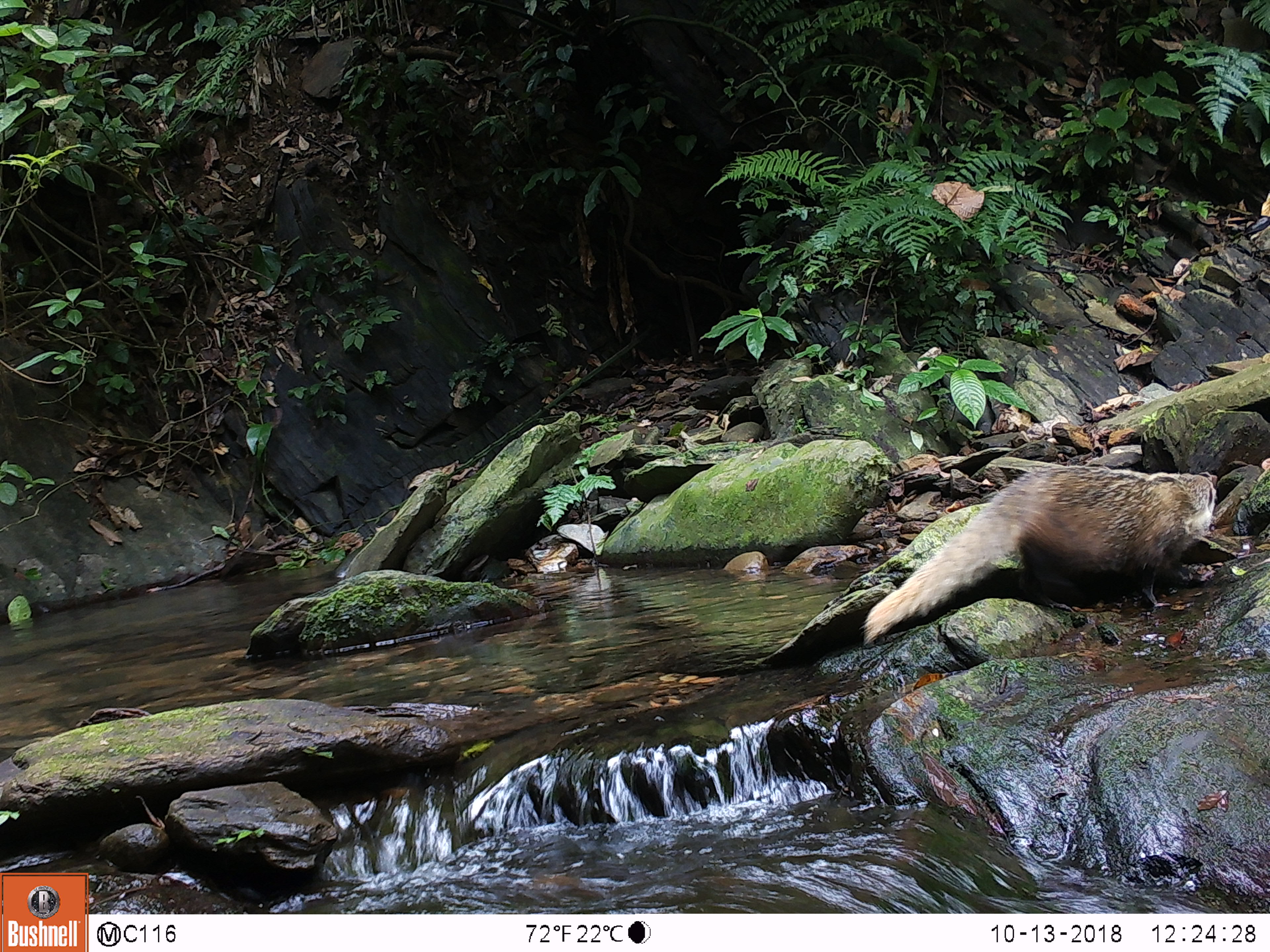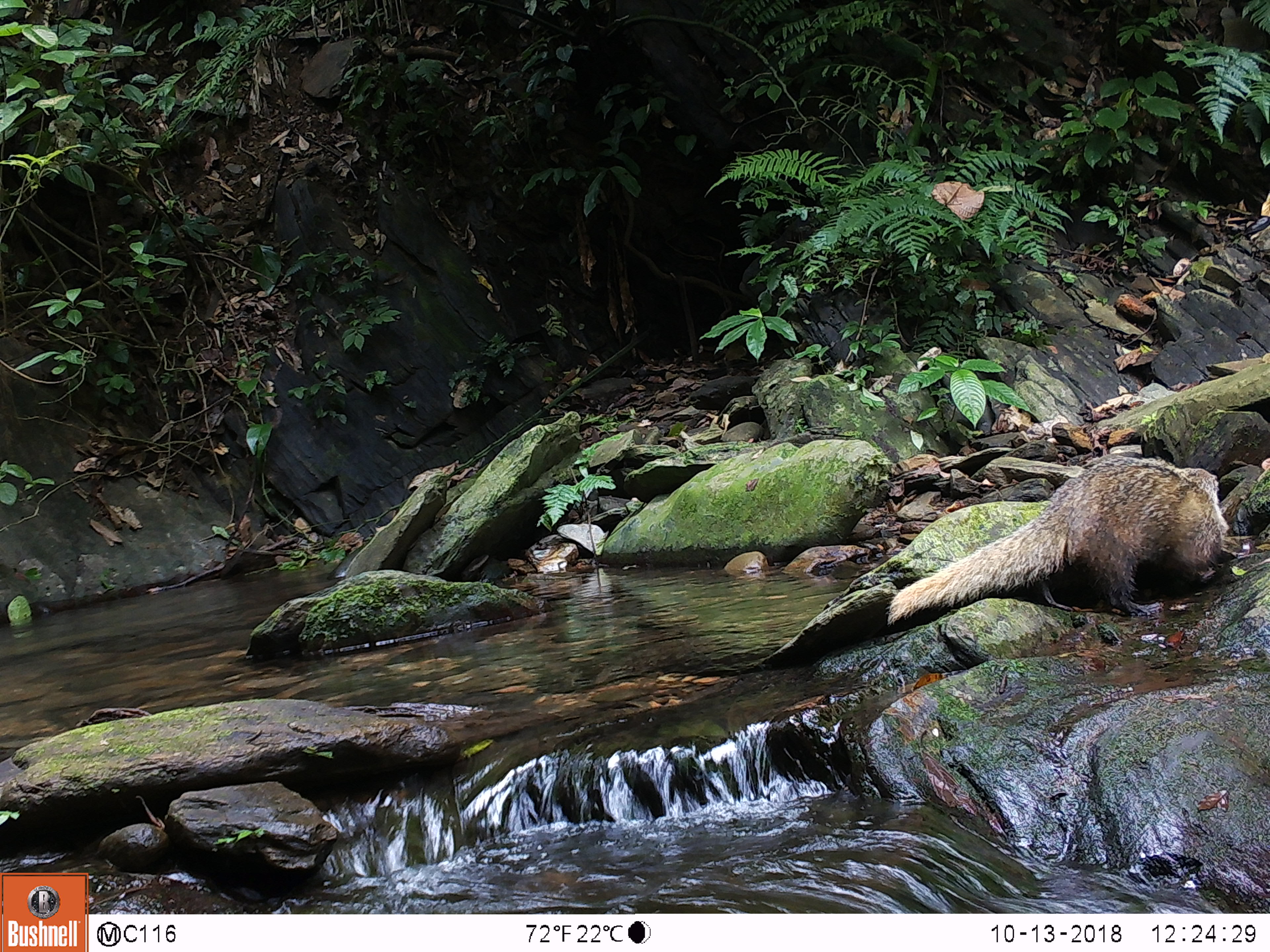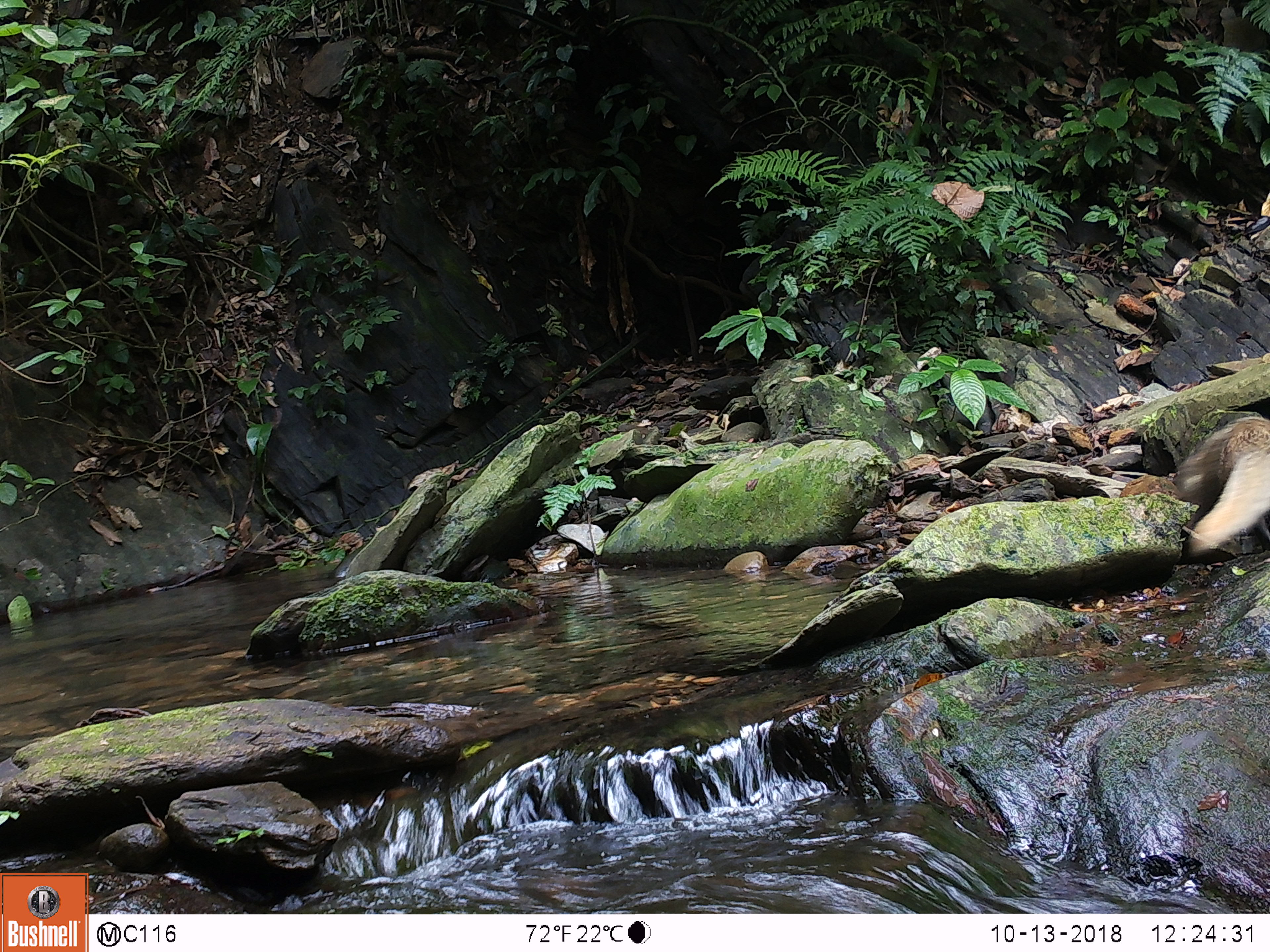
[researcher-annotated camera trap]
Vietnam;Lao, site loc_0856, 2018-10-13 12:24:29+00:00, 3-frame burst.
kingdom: Animalia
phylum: Chordata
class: Mammalia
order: Carnivora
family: Herpestidae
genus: Urva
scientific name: Urva urva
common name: crab-eating mongoose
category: crab eating mongoose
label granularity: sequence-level